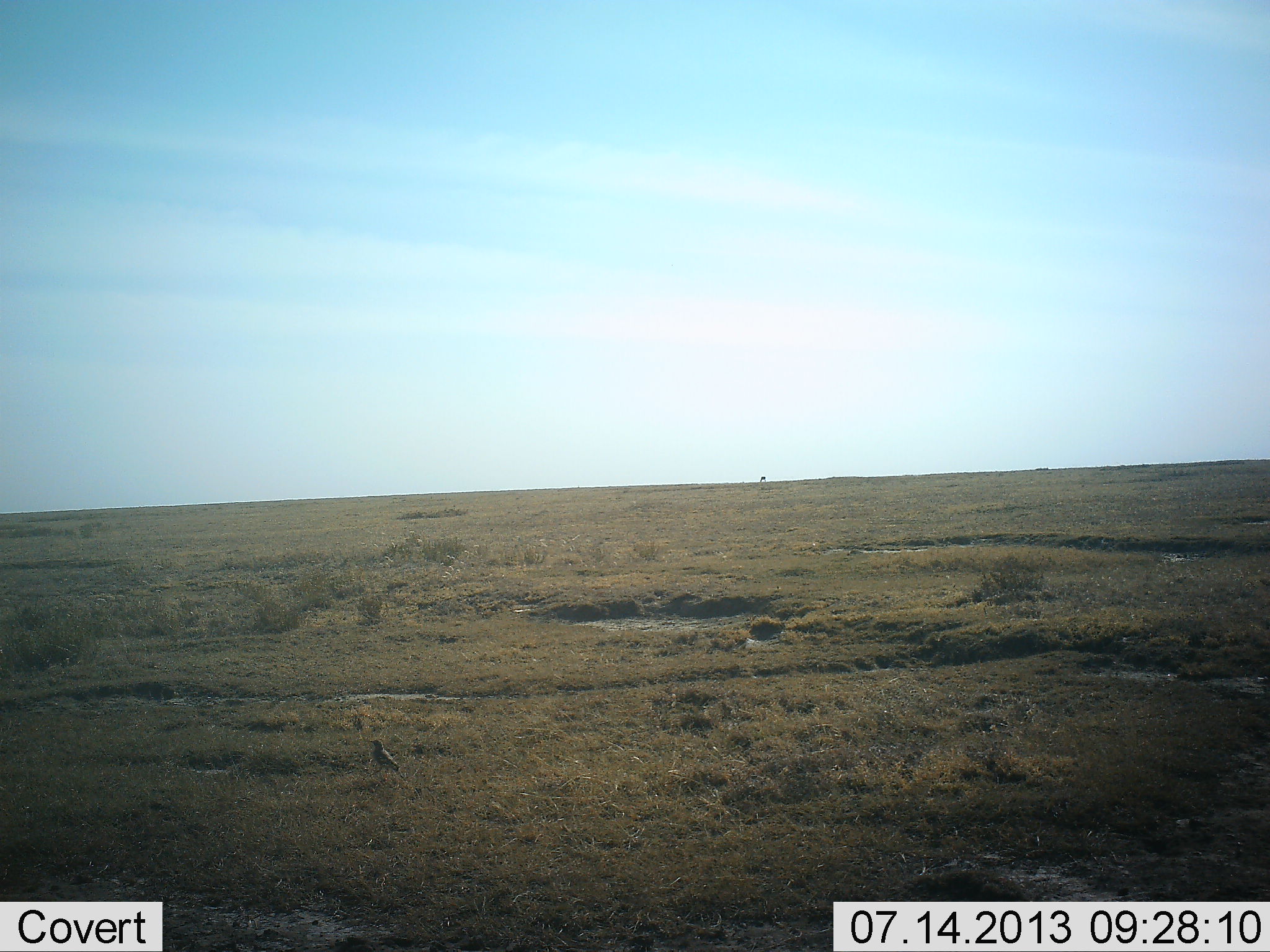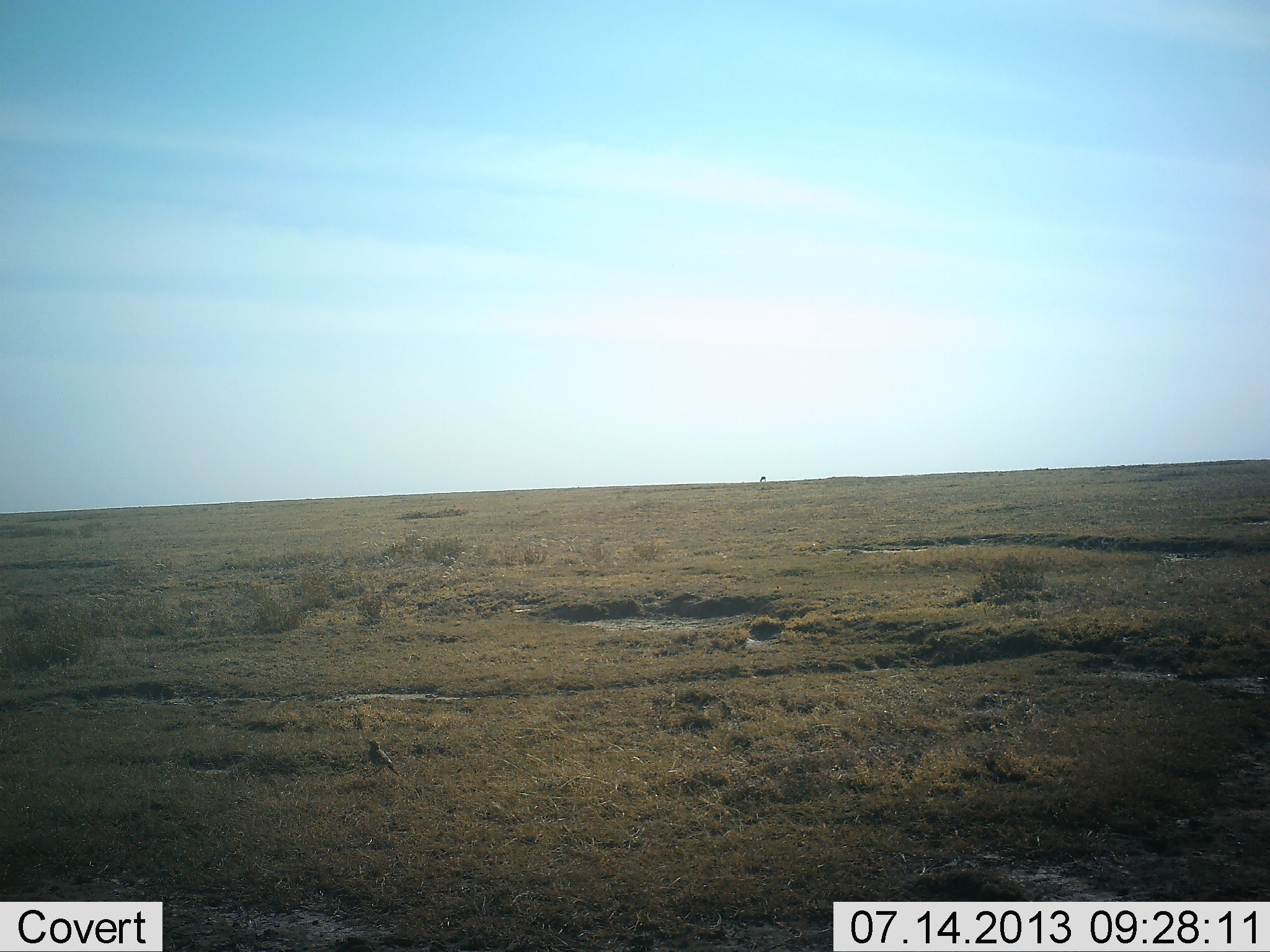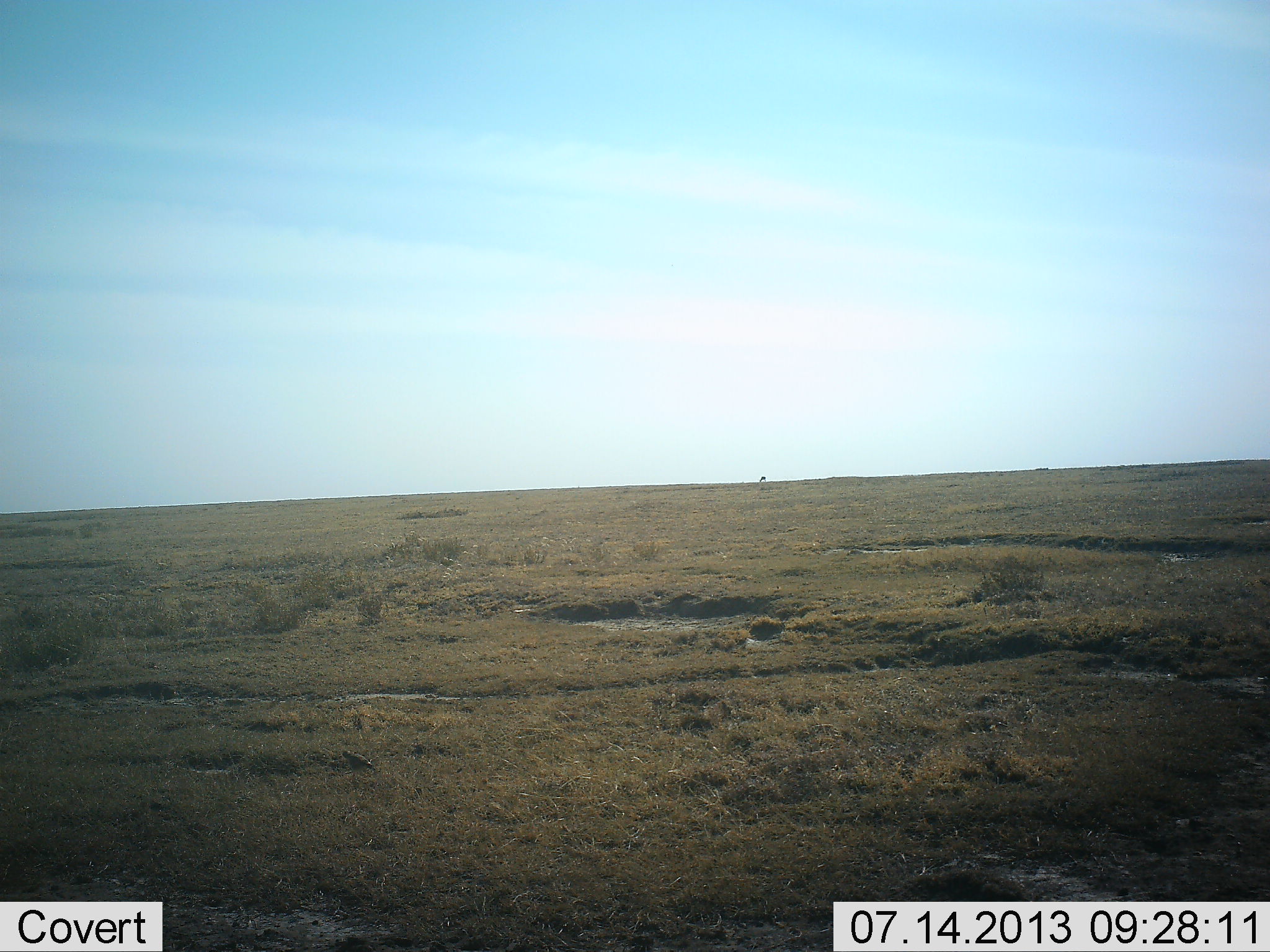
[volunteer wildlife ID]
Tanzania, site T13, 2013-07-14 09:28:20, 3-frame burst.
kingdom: Animalia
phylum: Chordata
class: Aves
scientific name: Aves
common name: bird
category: otherbird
Otherbird (bird) (Aves), count 1. Behavior (volunteer vote fractions): standing 36%, resting 0%, moving 55%, interacting 0%. Young present (vote fraction): 0%. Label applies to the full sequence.